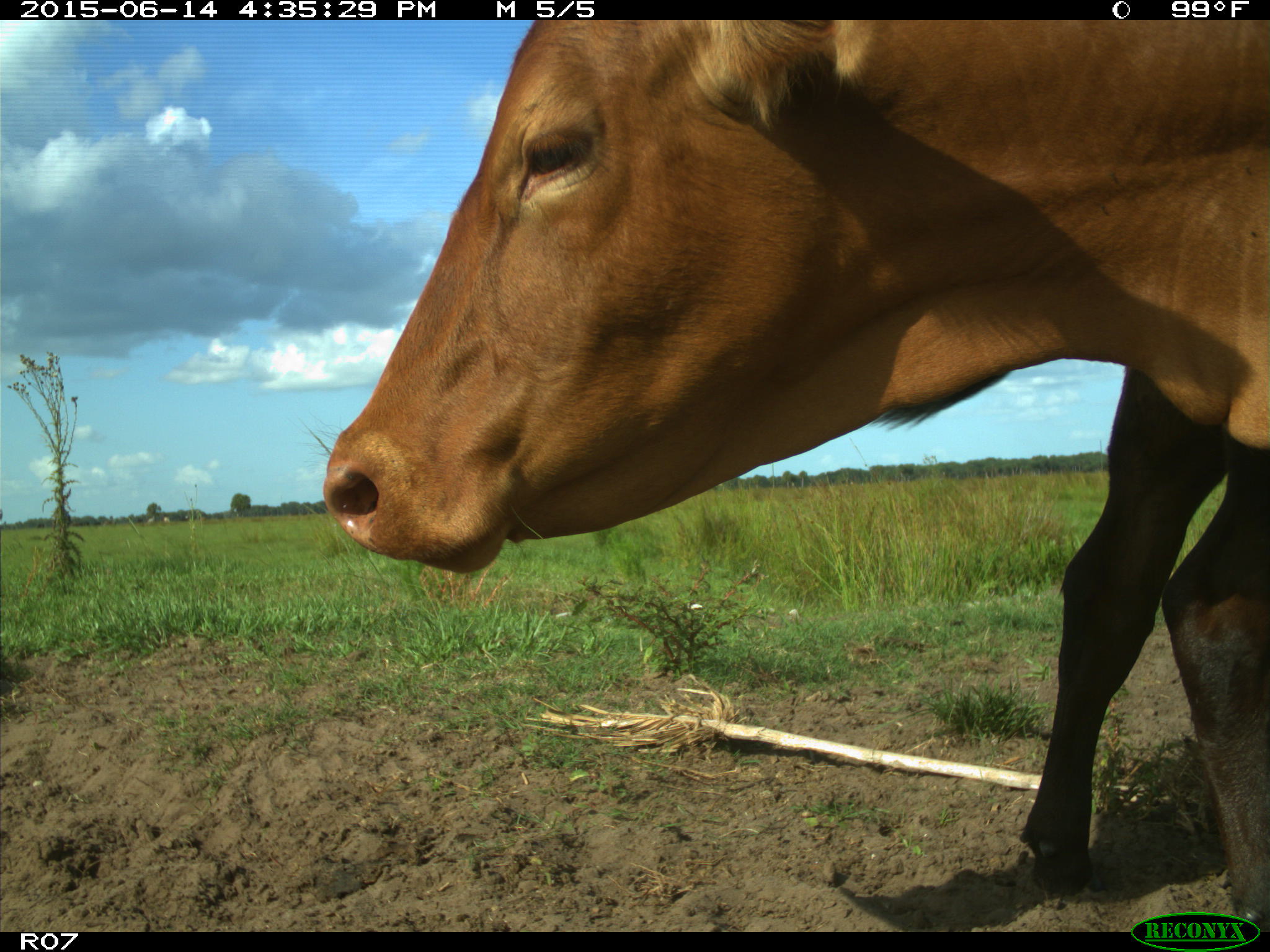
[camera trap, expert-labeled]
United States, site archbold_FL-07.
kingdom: Animalia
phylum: Chordata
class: Mammalia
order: Artiodactyla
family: Bovidae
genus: Bos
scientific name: Bos taurus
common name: domestic cow